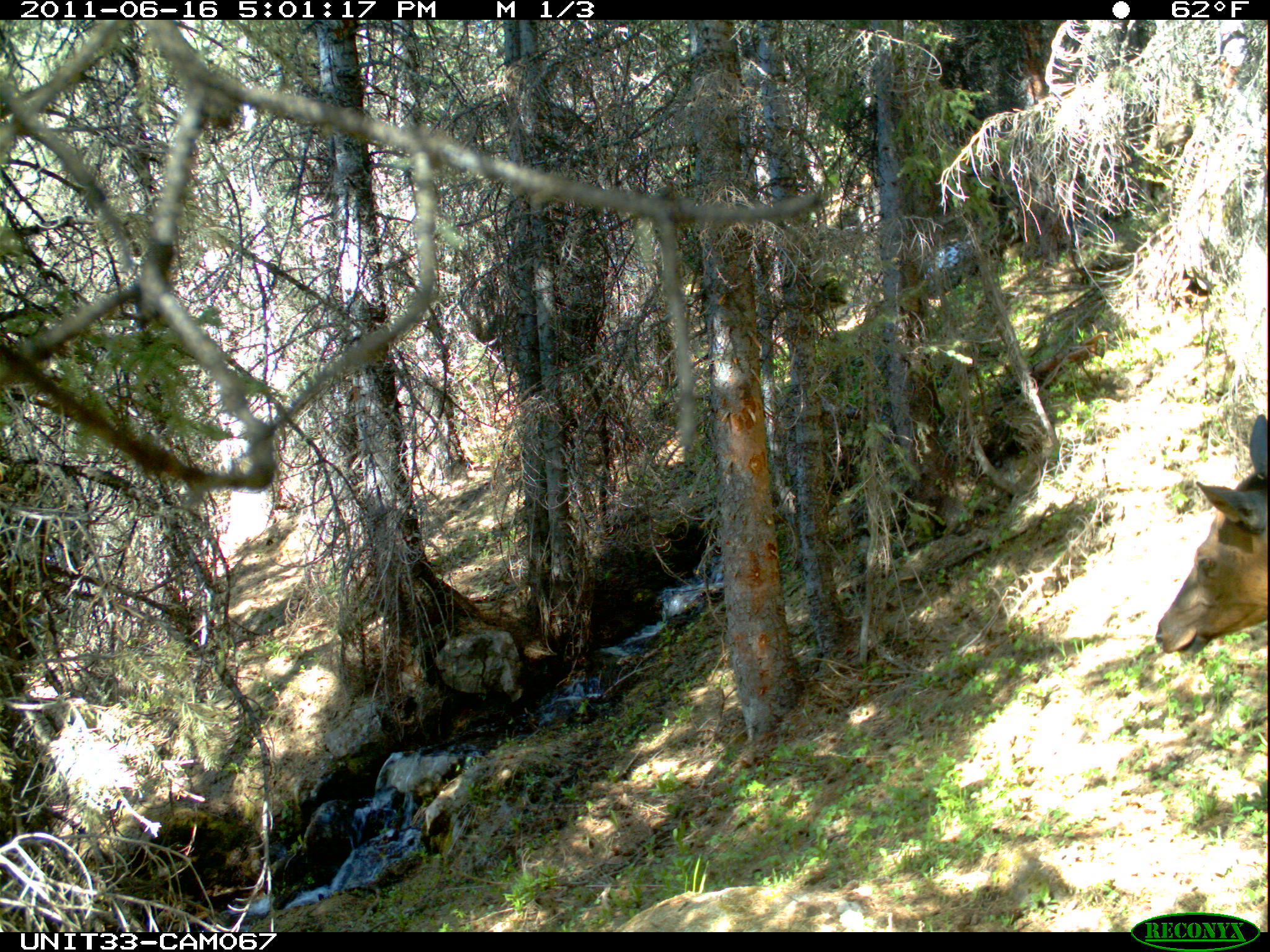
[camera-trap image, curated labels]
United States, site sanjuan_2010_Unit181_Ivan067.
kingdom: Animalia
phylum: Chordata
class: Mammalia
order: Artiodactyla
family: Cervidae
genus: Cervus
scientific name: Cervus elaphus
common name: red deer